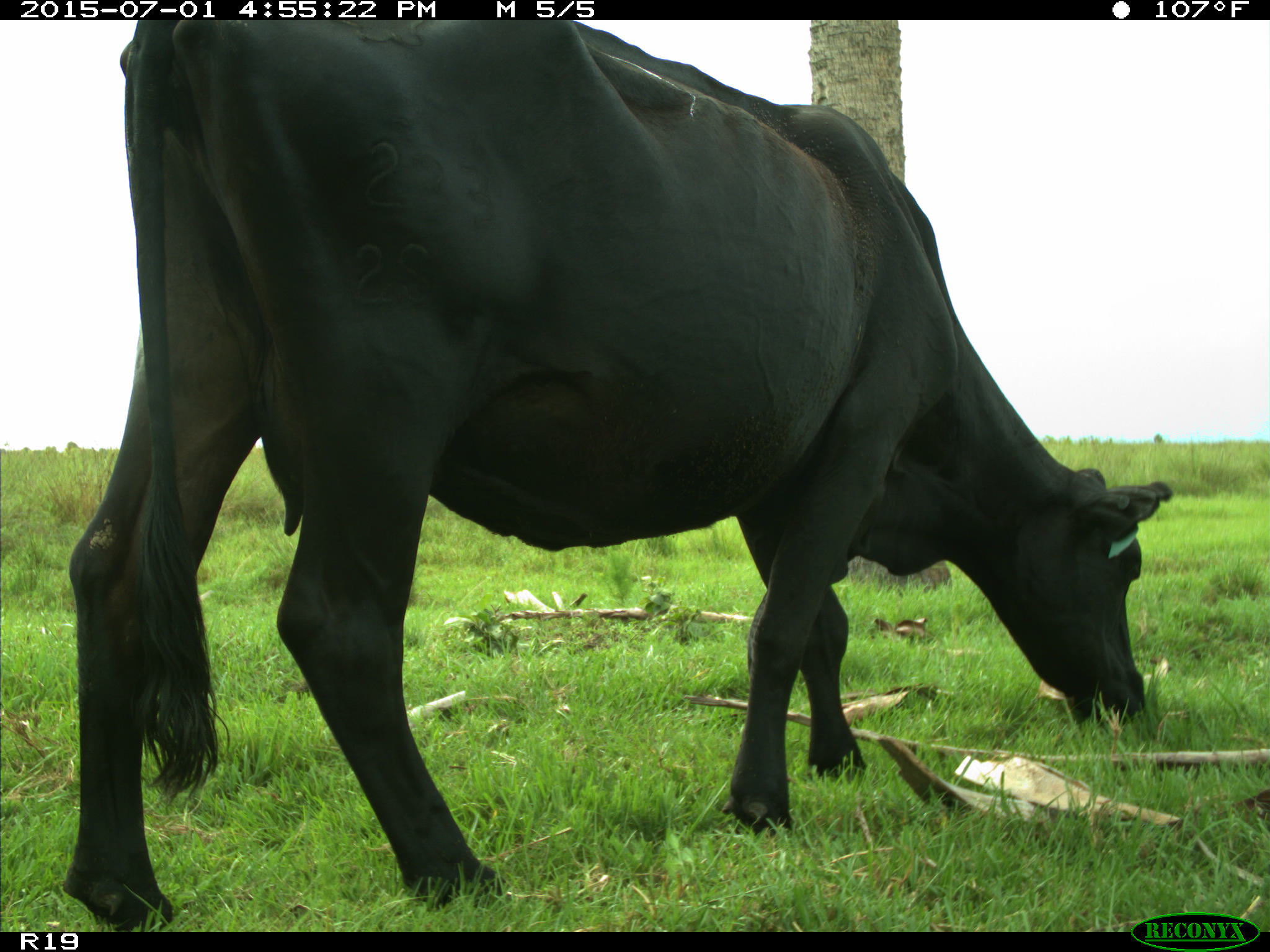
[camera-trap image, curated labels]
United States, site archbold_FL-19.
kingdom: Animalia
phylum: Chordata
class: Mammalia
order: Artiodactyla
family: Bovidae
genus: Bos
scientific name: Bos taurus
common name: domestic cow